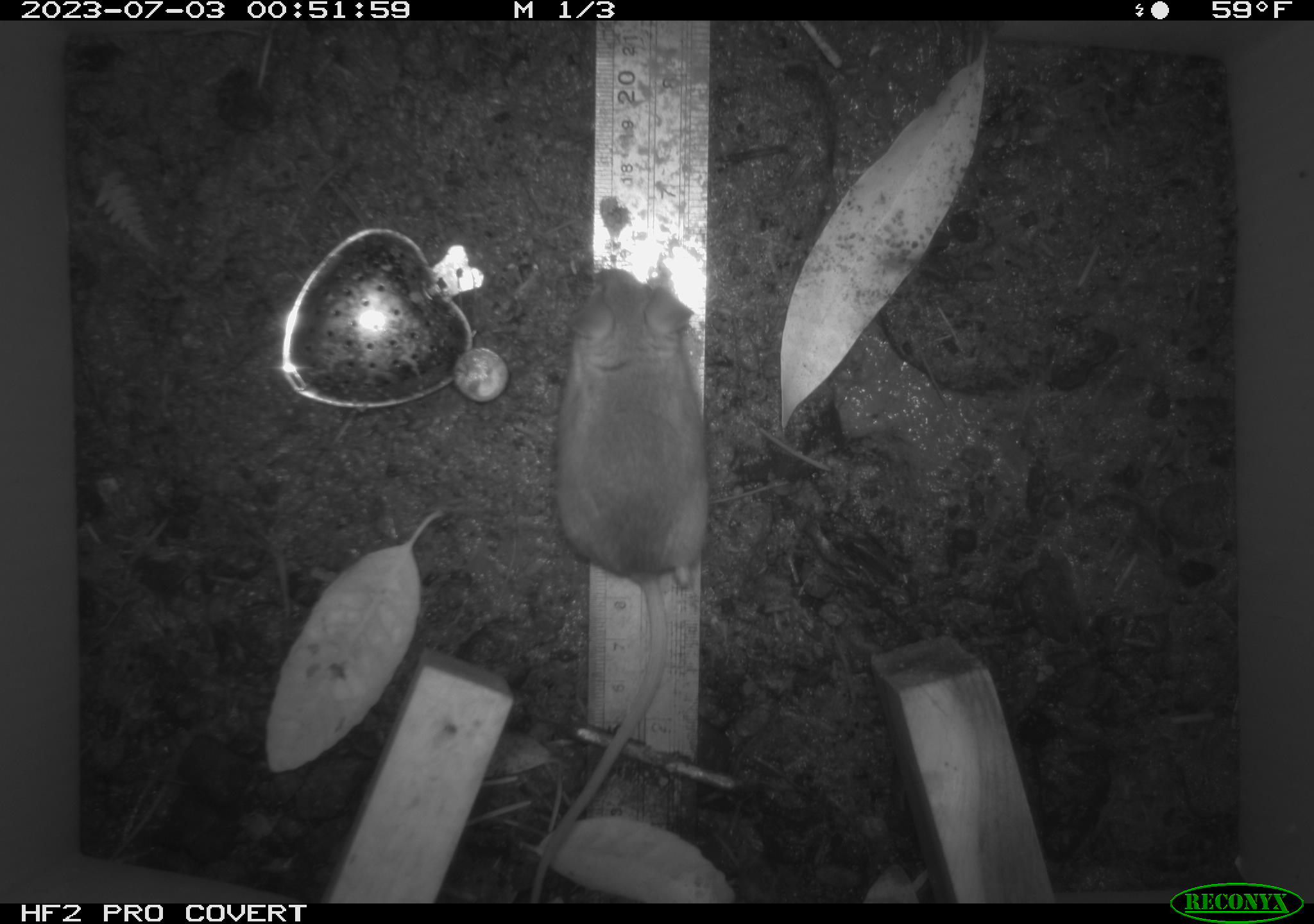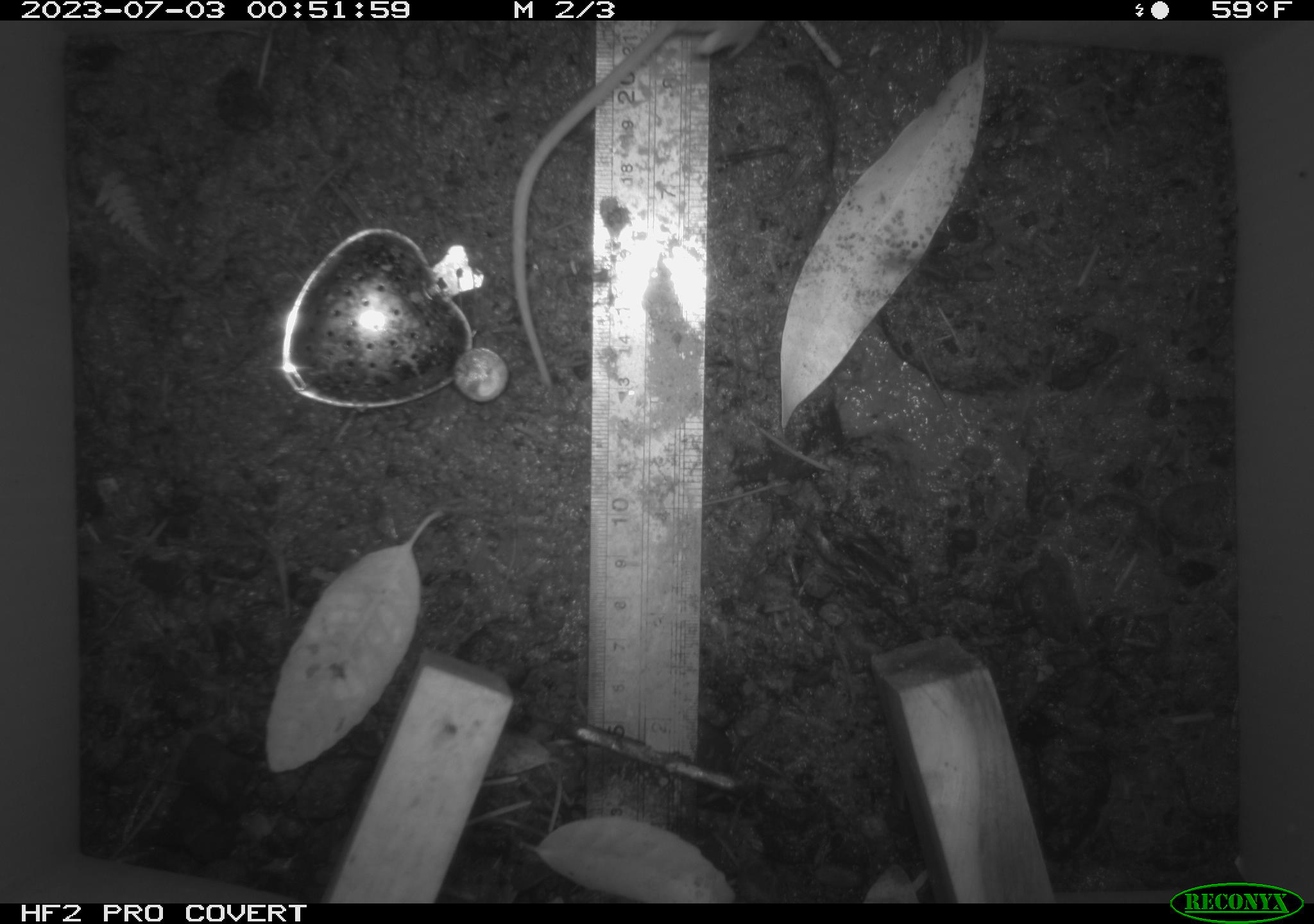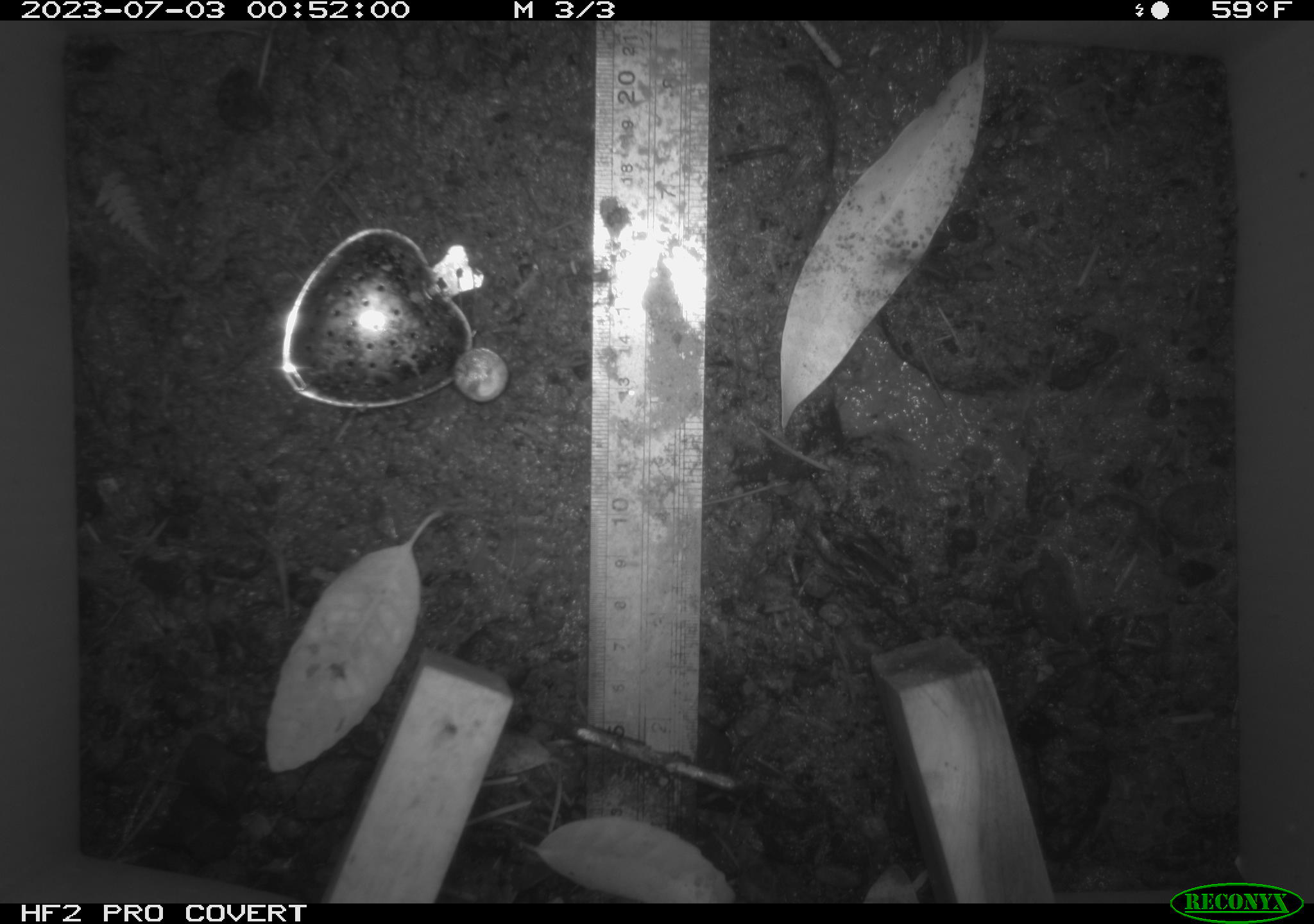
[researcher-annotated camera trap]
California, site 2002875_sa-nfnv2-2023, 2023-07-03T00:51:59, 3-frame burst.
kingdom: Animalia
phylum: Chordata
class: Mammalia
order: Rodentia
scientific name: Rodentia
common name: mouse species